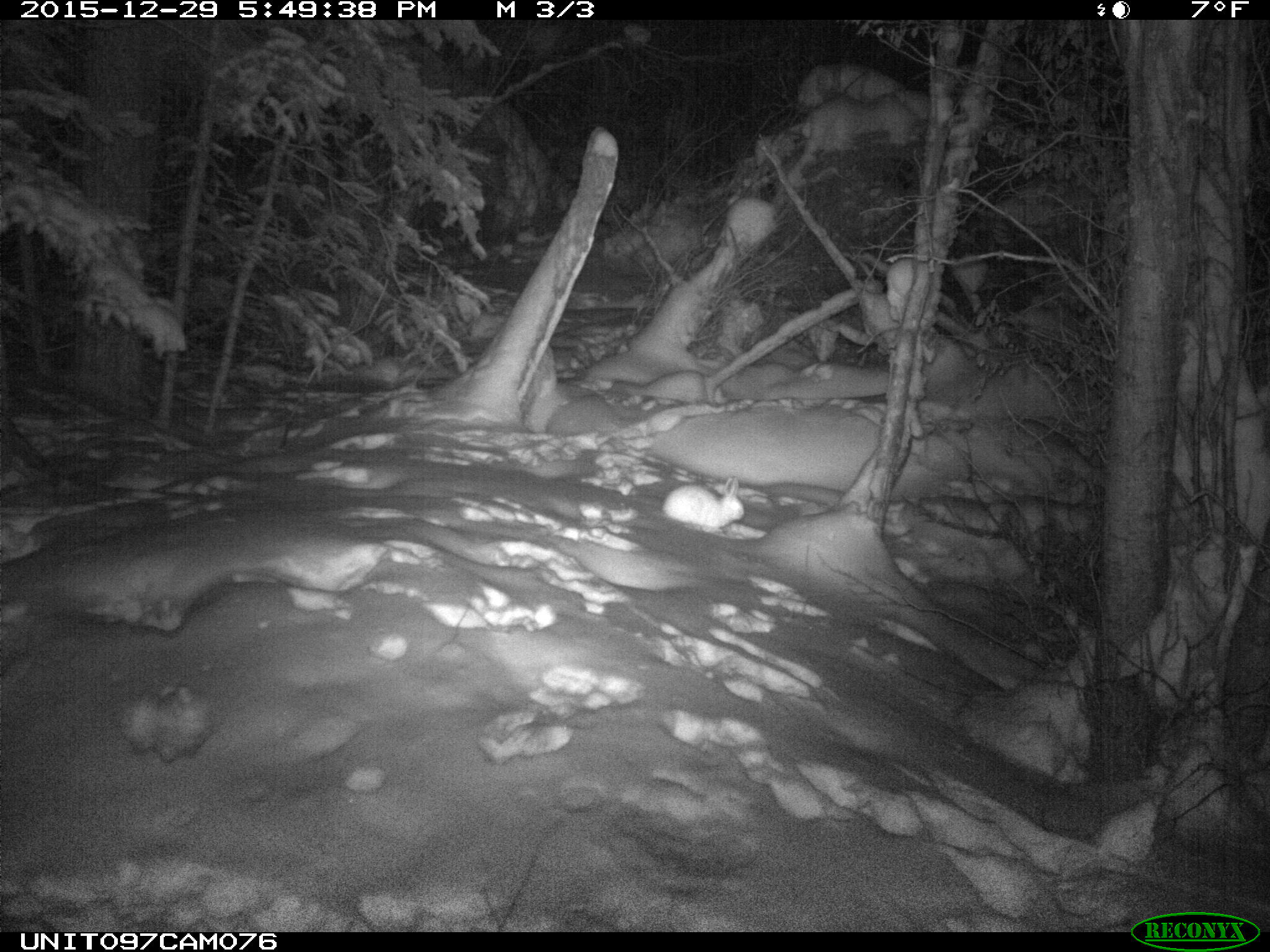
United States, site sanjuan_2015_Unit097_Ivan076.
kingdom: Animalia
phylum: Chordata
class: Mammalia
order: Lagomorpha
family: Leporidae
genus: Lepus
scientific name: Lepus americanus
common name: snowshoe hare